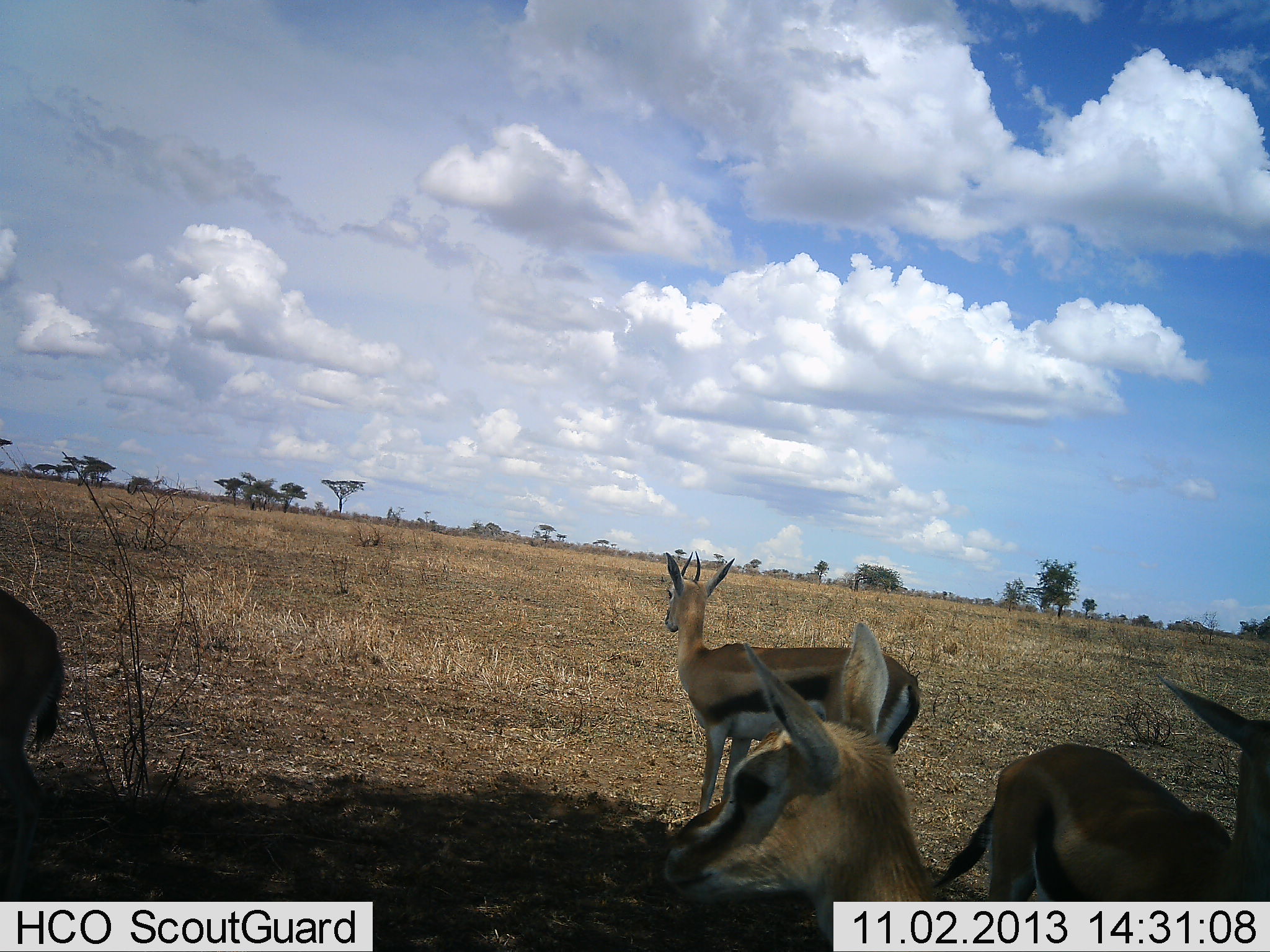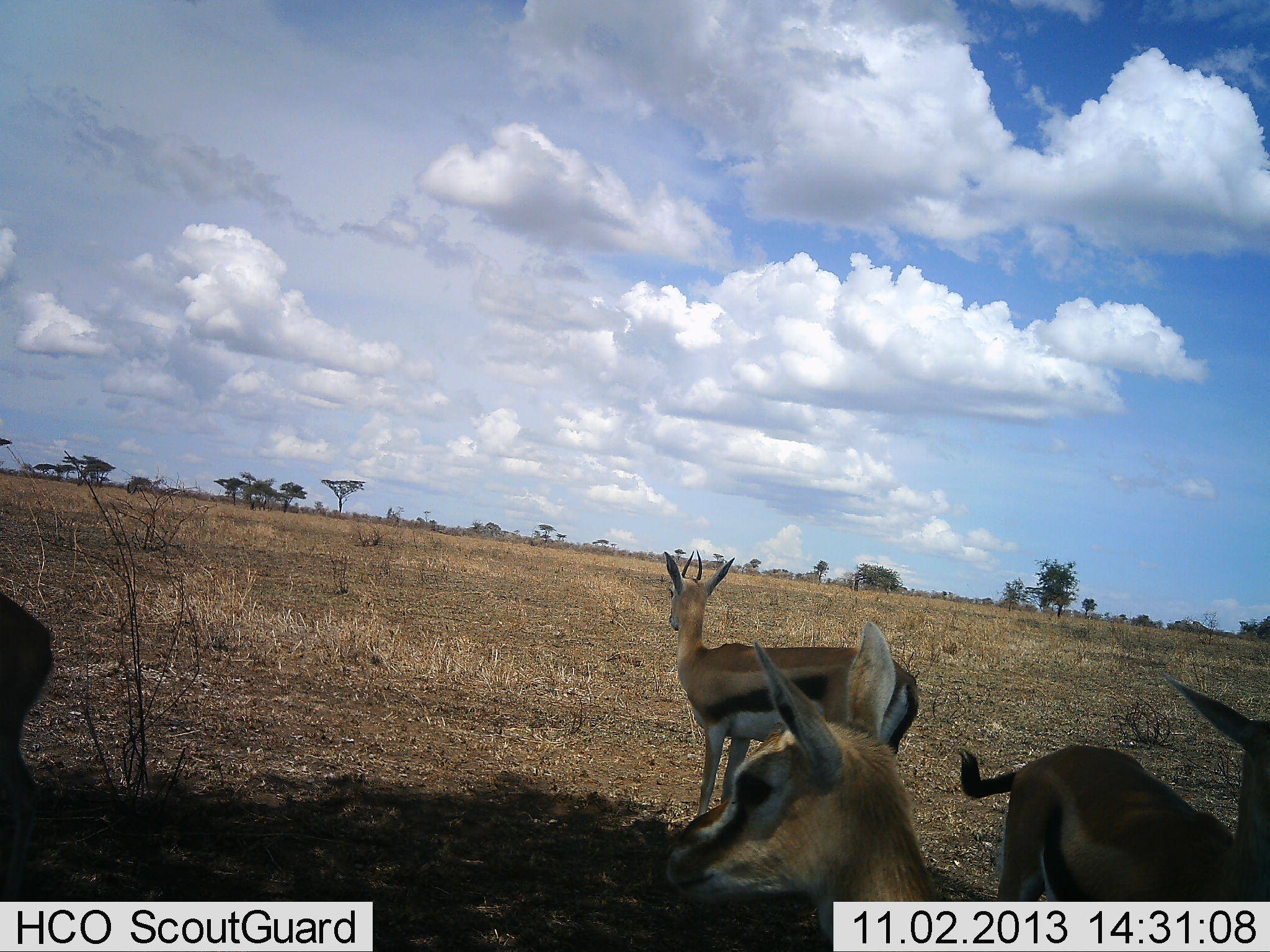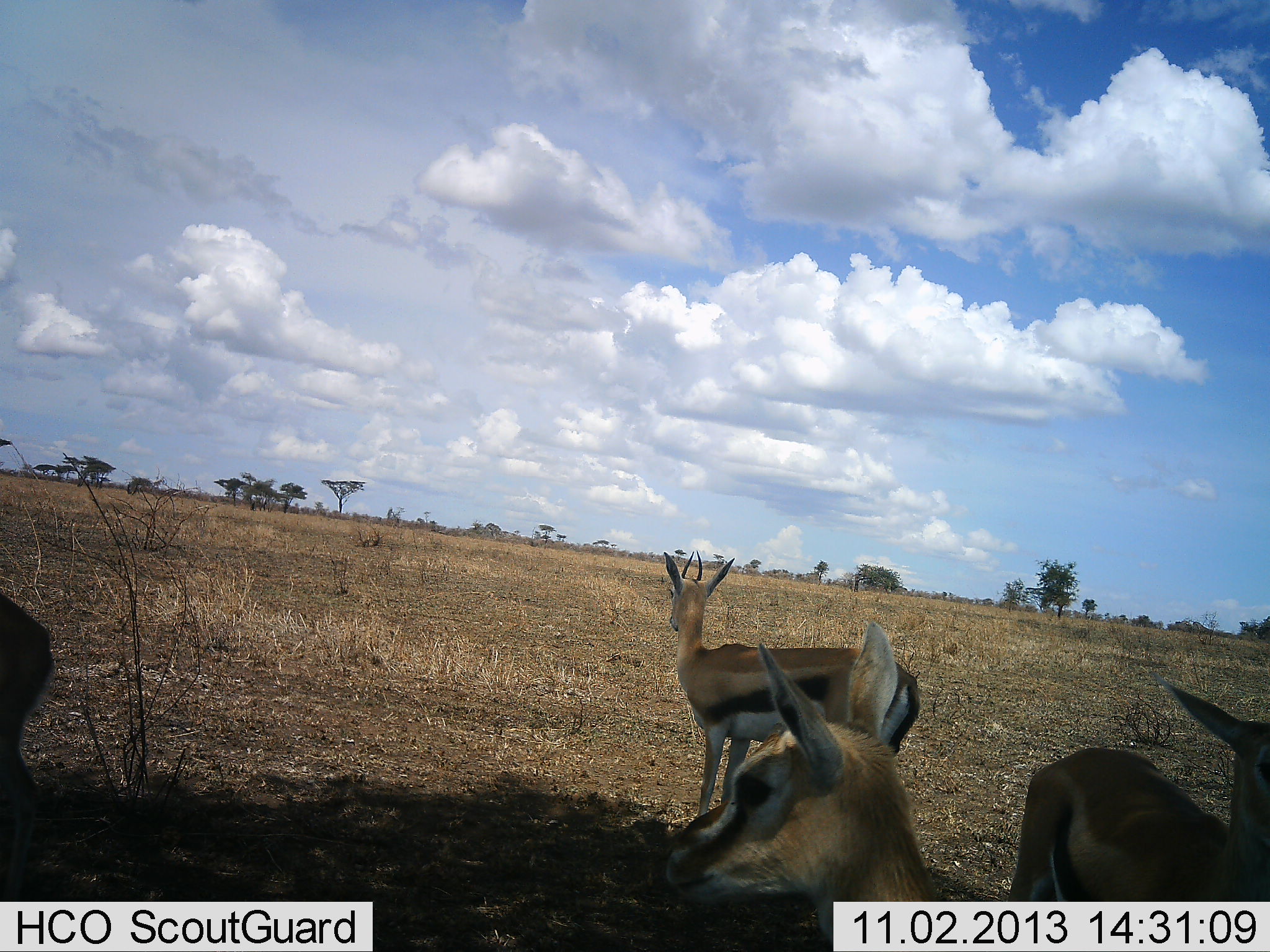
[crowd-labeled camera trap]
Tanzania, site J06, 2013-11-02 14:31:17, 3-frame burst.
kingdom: Animalia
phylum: Chordata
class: Mammalia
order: Artiodactyla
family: Bovidae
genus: Eudorcas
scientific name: Eudorcas thomsonii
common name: thomson's gazelle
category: gazellethomsons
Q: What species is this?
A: Gazellethomsons (thomson's gazelle) (Eudorcas thomsonii).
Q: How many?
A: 4.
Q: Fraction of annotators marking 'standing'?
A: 93%.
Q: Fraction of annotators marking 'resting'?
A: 7%.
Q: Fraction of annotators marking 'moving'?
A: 7%.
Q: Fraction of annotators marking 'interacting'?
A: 4%.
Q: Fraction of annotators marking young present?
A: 0%.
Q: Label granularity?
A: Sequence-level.